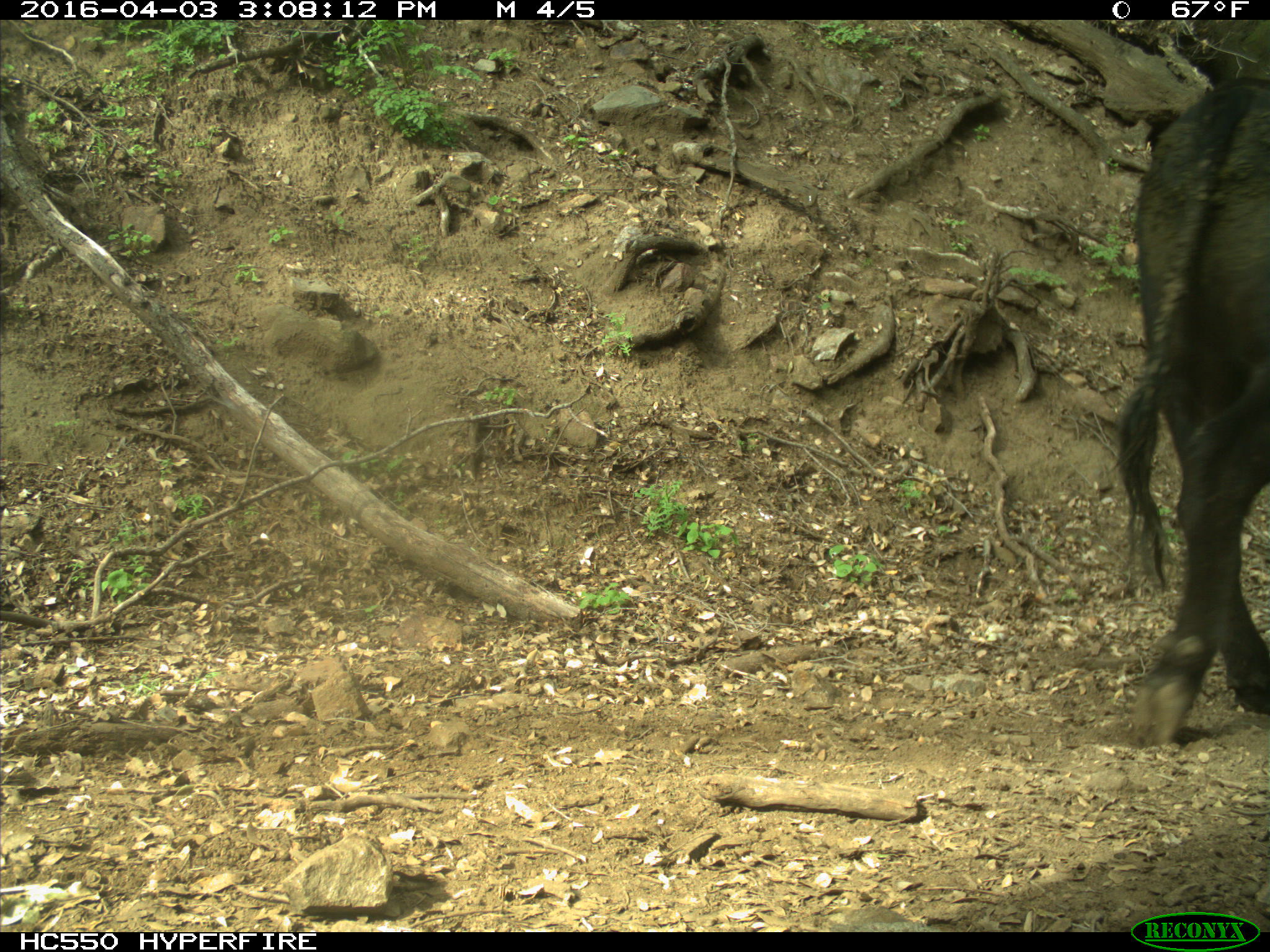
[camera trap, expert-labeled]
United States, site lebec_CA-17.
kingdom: Animalia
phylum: Chordata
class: Mammalia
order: Artiodactyla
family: Bovidae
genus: Bos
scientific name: Bos taurus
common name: domestic cow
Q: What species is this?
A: Bos taurus (domestic cow).